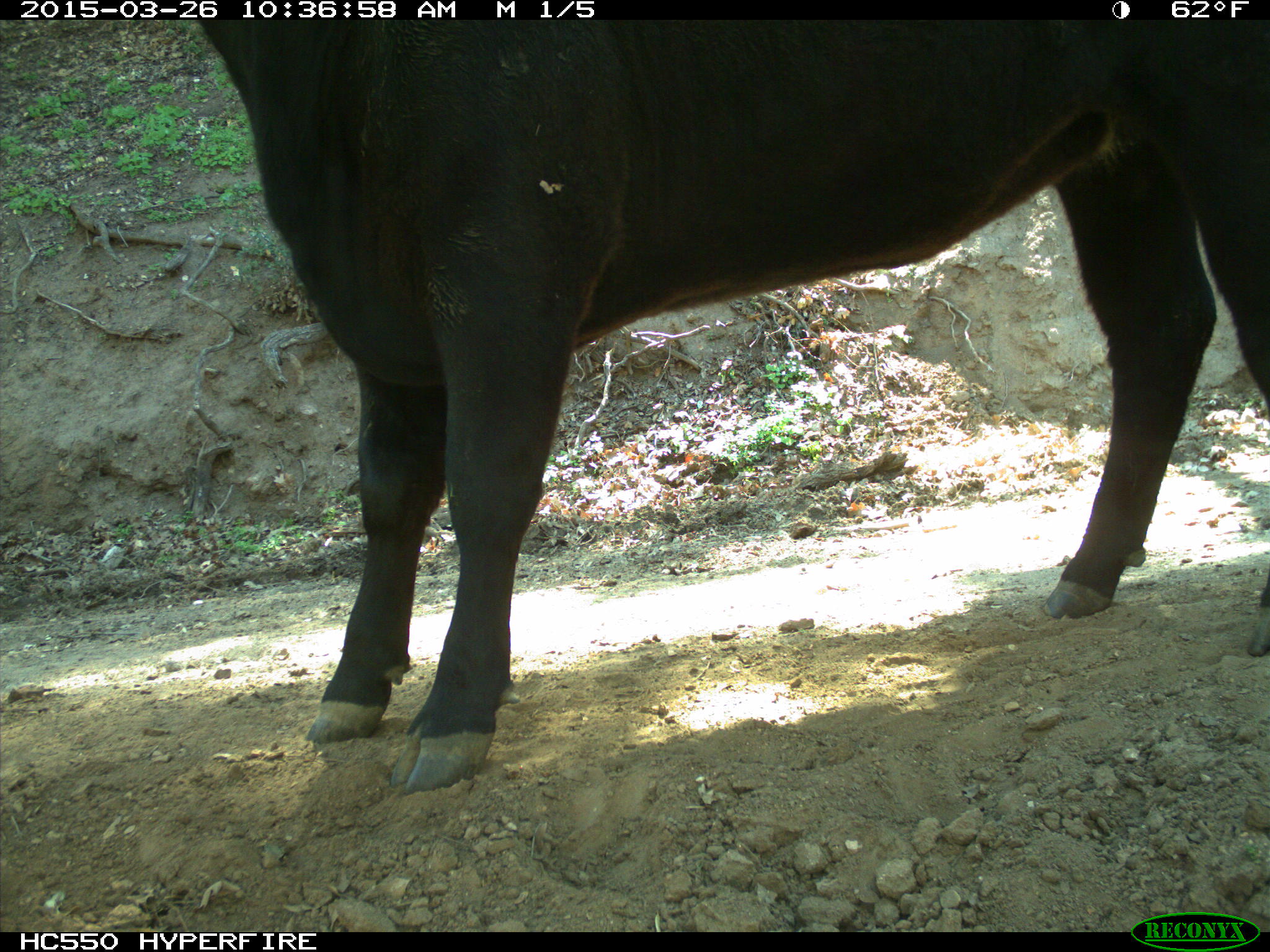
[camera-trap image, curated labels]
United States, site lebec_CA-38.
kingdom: Animalia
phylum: Chordata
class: Mammalia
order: Artiodactyla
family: Bovidae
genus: Bos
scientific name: Bos taurus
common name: domestic cow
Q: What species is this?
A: Bos taurus (domestic cow).